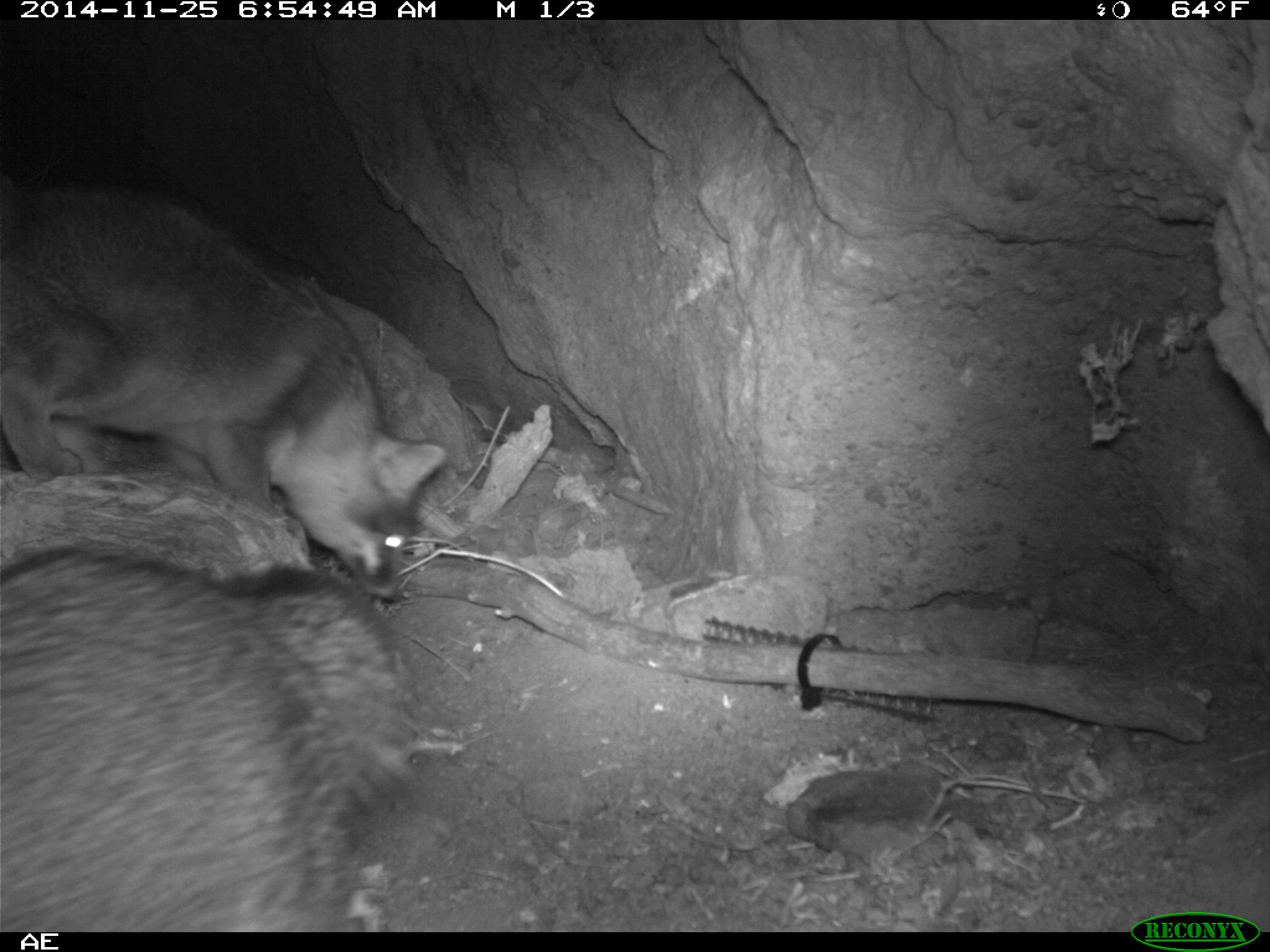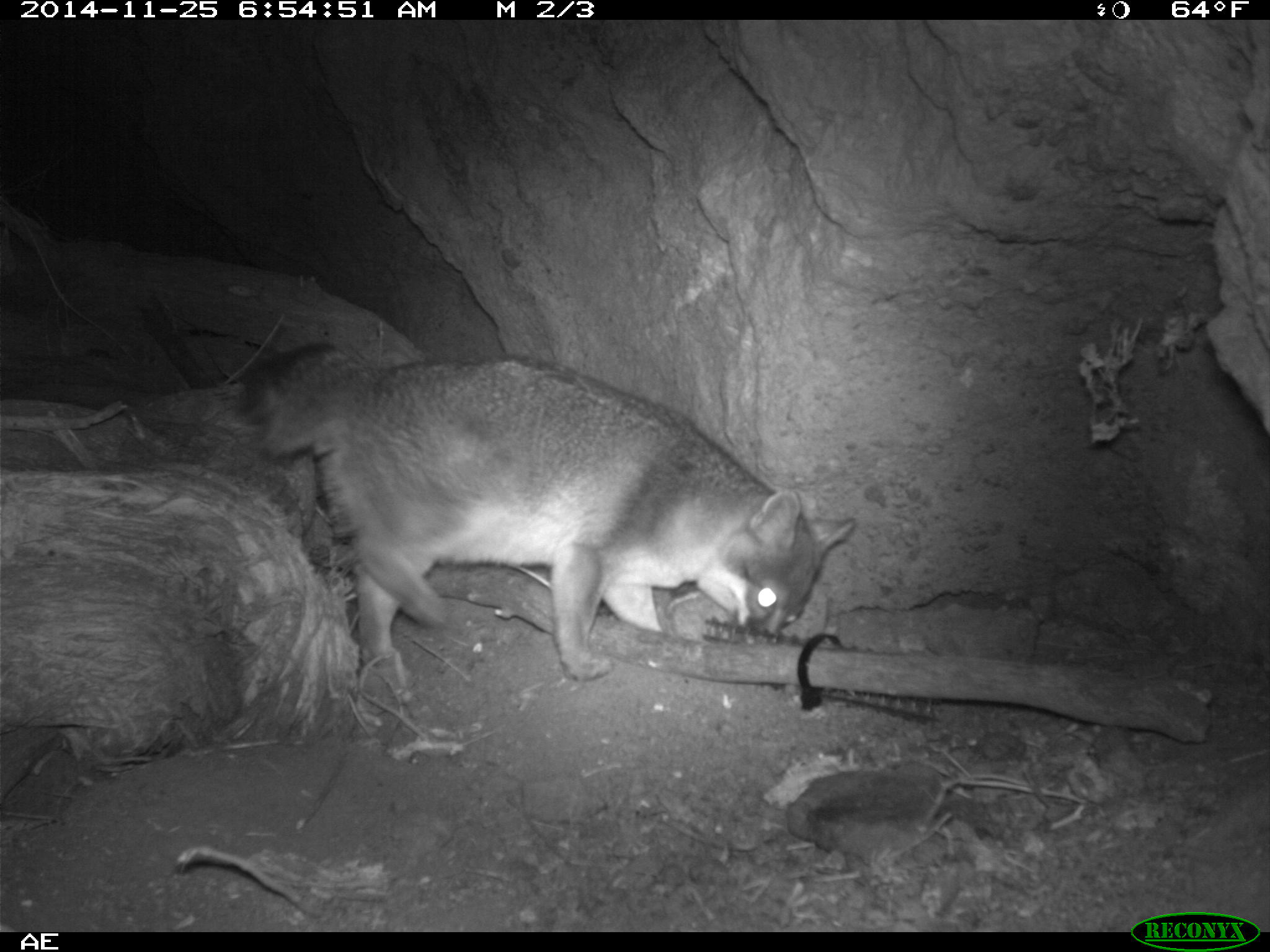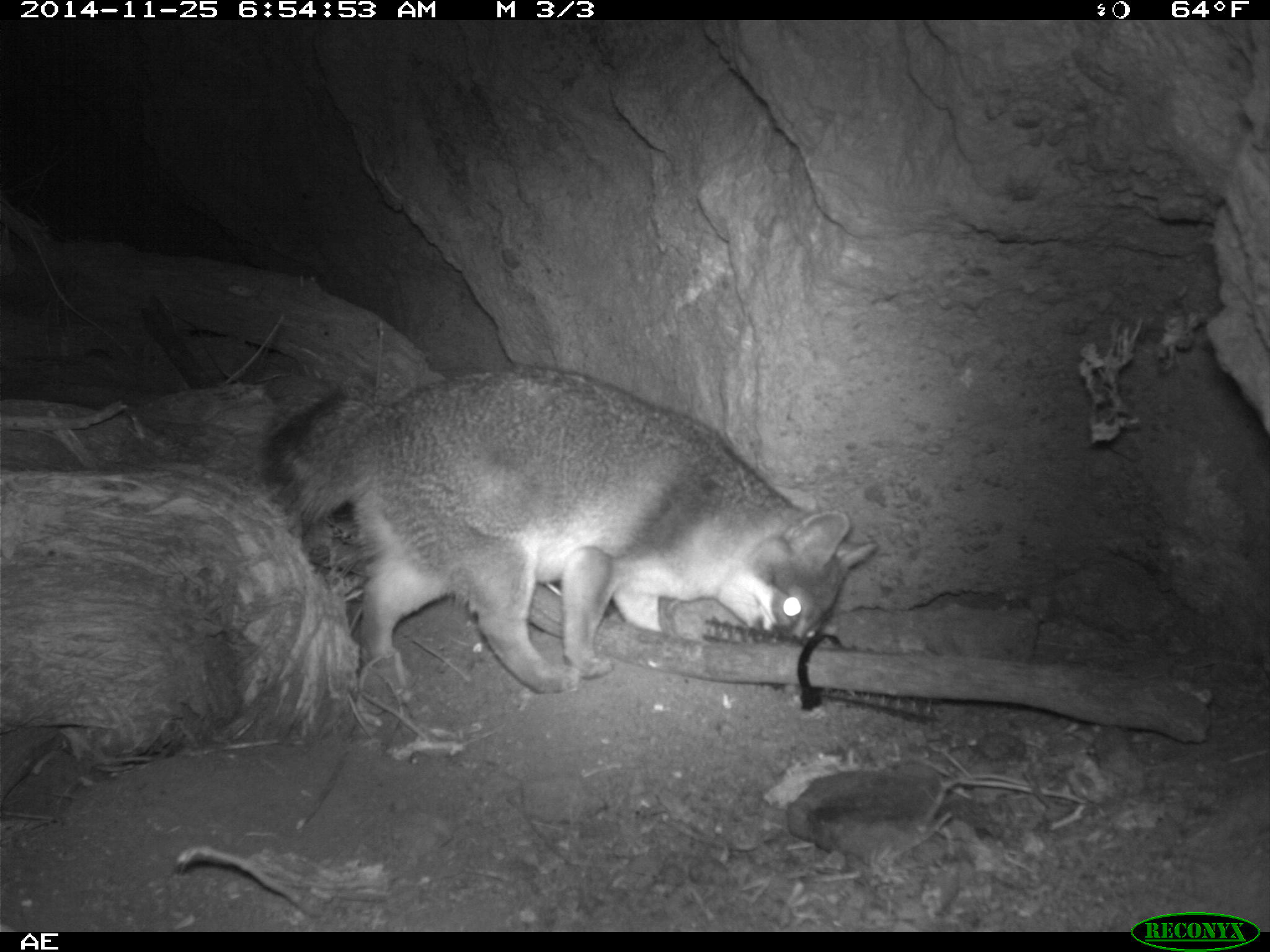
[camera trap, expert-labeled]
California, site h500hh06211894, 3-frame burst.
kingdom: Animalia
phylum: Chordata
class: Mammalia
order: Carnivora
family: Canidae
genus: Urocyon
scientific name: Urocyon littoralis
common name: island fox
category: fox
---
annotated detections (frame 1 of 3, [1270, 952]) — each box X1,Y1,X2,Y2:
fox: 0,180,449,603; 0,544,420,932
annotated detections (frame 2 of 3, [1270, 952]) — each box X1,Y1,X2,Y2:
fox: 241,343,856,680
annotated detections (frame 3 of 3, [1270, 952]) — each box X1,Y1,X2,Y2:
fox: 260,378,877,695